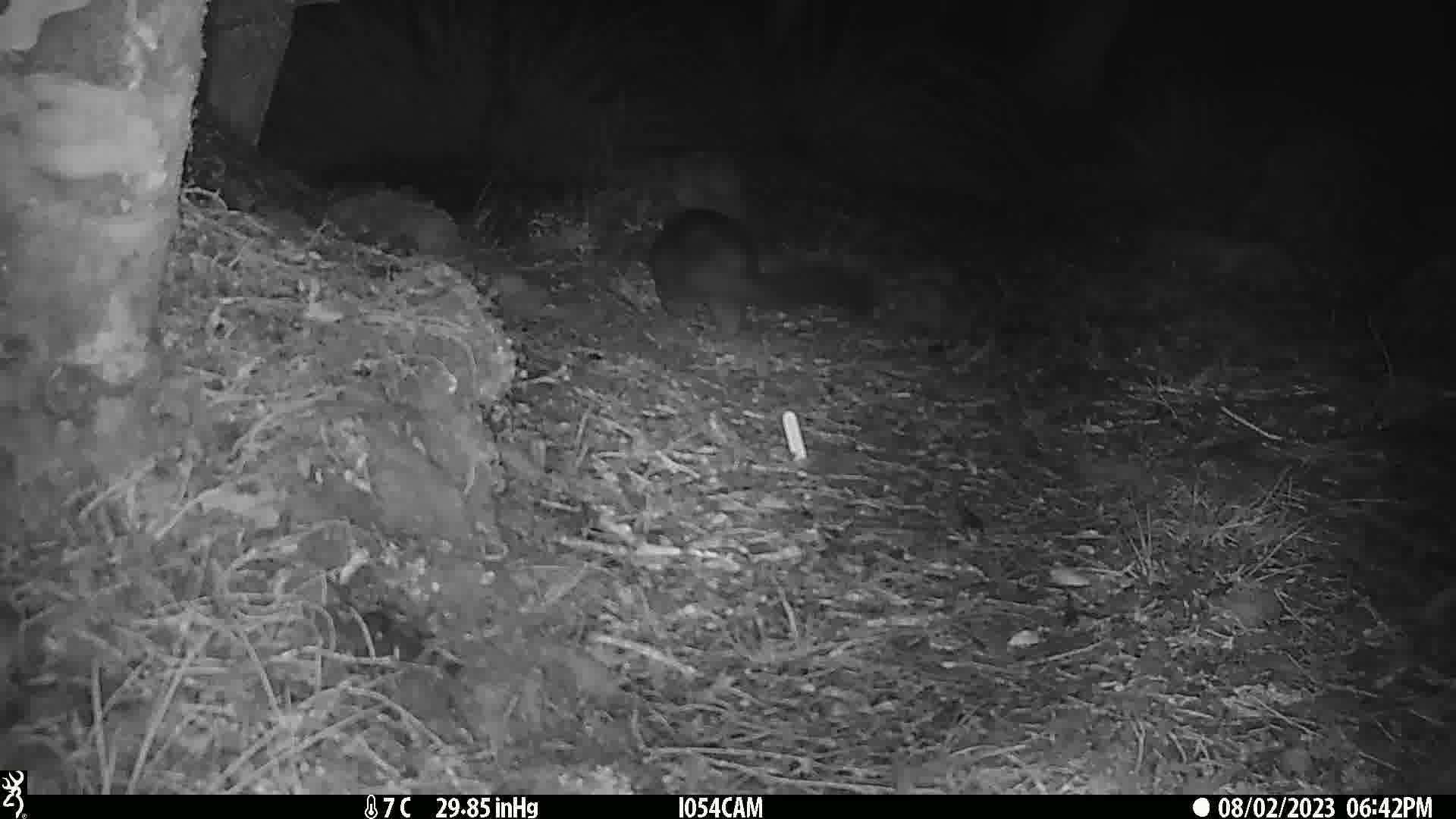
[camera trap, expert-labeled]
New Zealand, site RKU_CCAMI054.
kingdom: Animalia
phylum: Chordata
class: Mammalia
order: Diprotodontia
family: Phalangeridae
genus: Trichosurus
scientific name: Trichosurus vulpecula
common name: common brushtail possum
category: possum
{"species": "possum (common brushtail possum) (Trichosurus vulpecula)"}